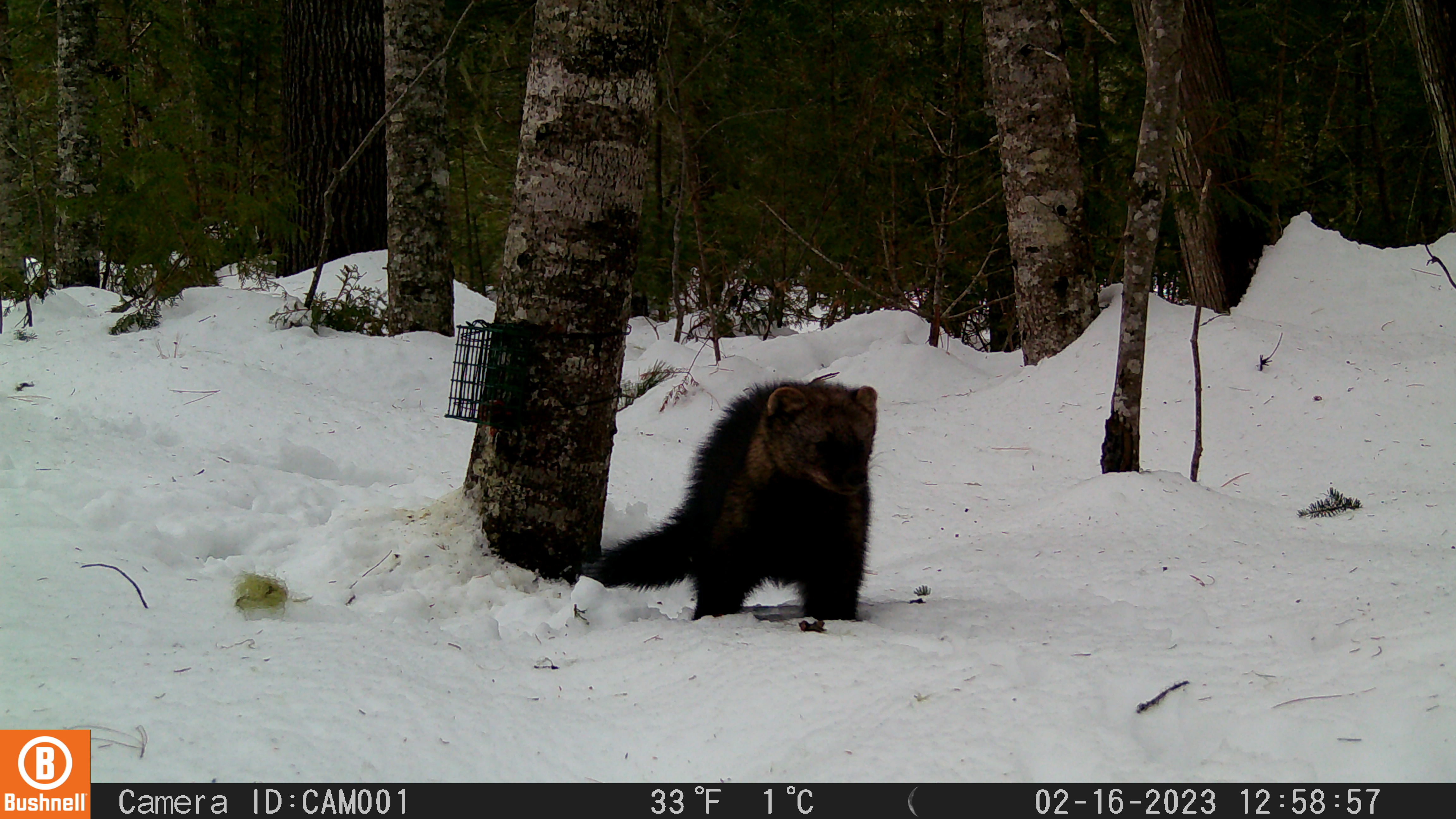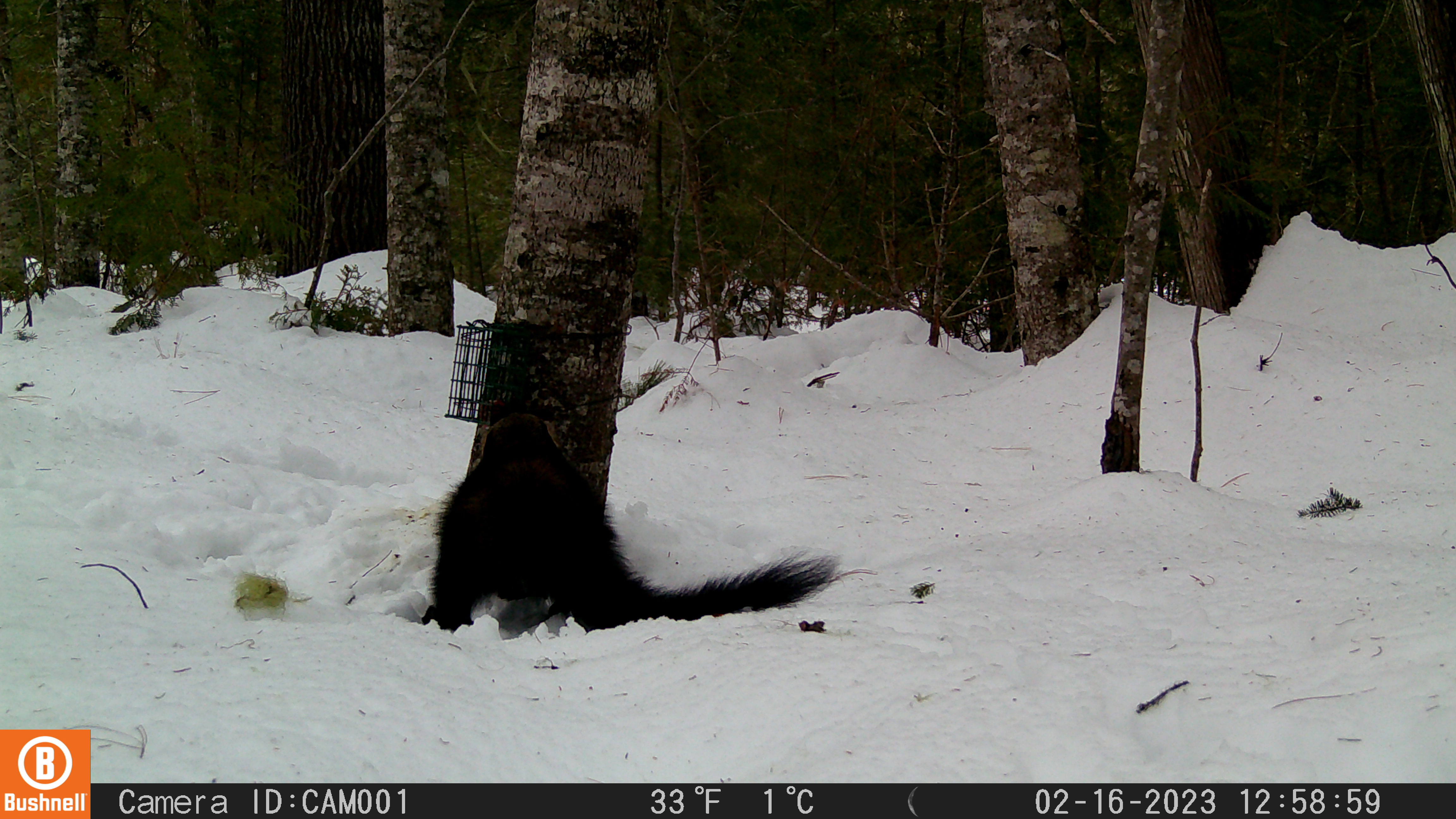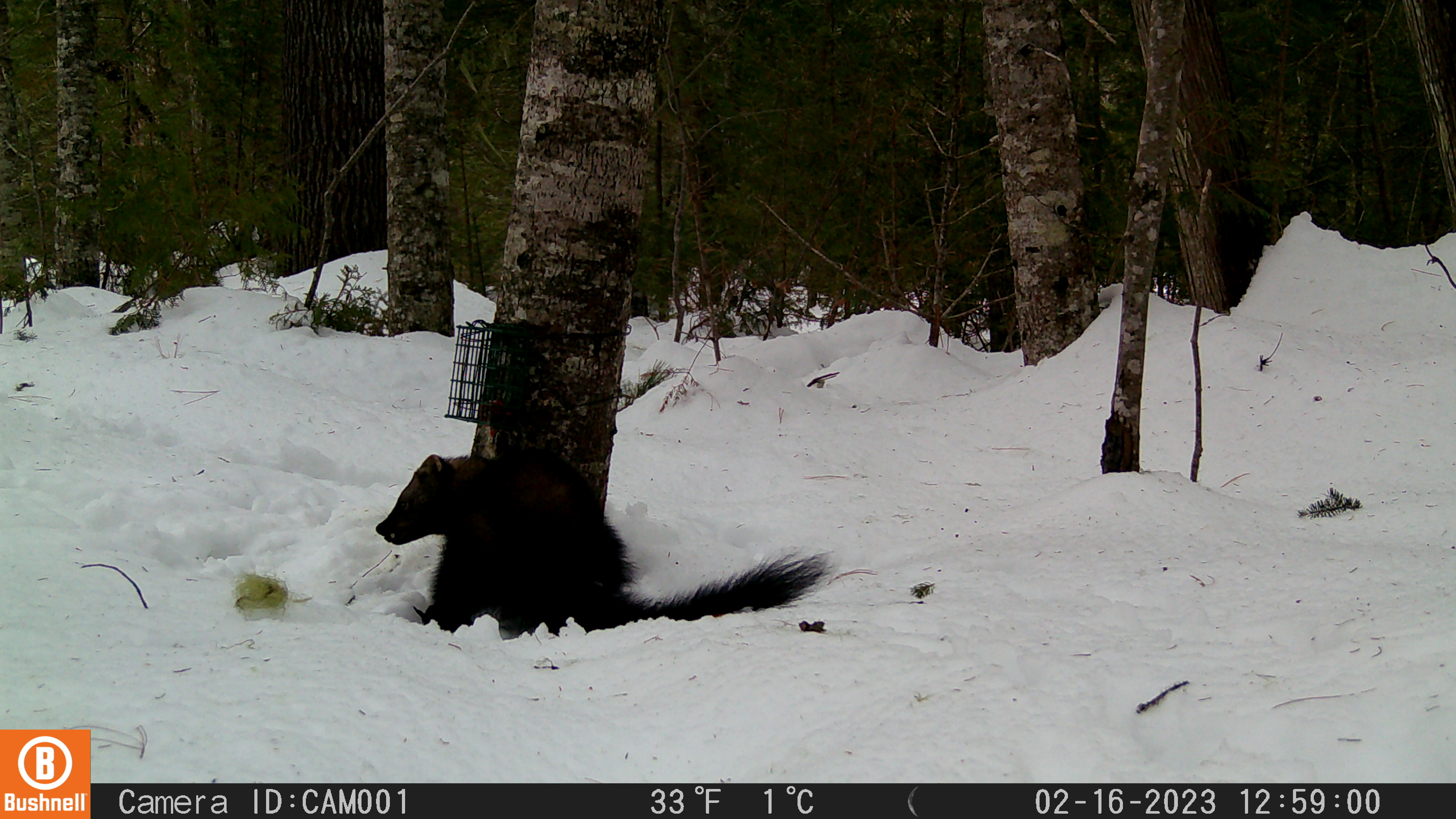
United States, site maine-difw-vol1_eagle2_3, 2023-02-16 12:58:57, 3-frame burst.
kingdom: Animalia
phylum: Chordata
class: Mammalia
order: Carnivora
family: Mustelidae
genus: Pekania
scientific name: Pekania pennanti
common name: fisher